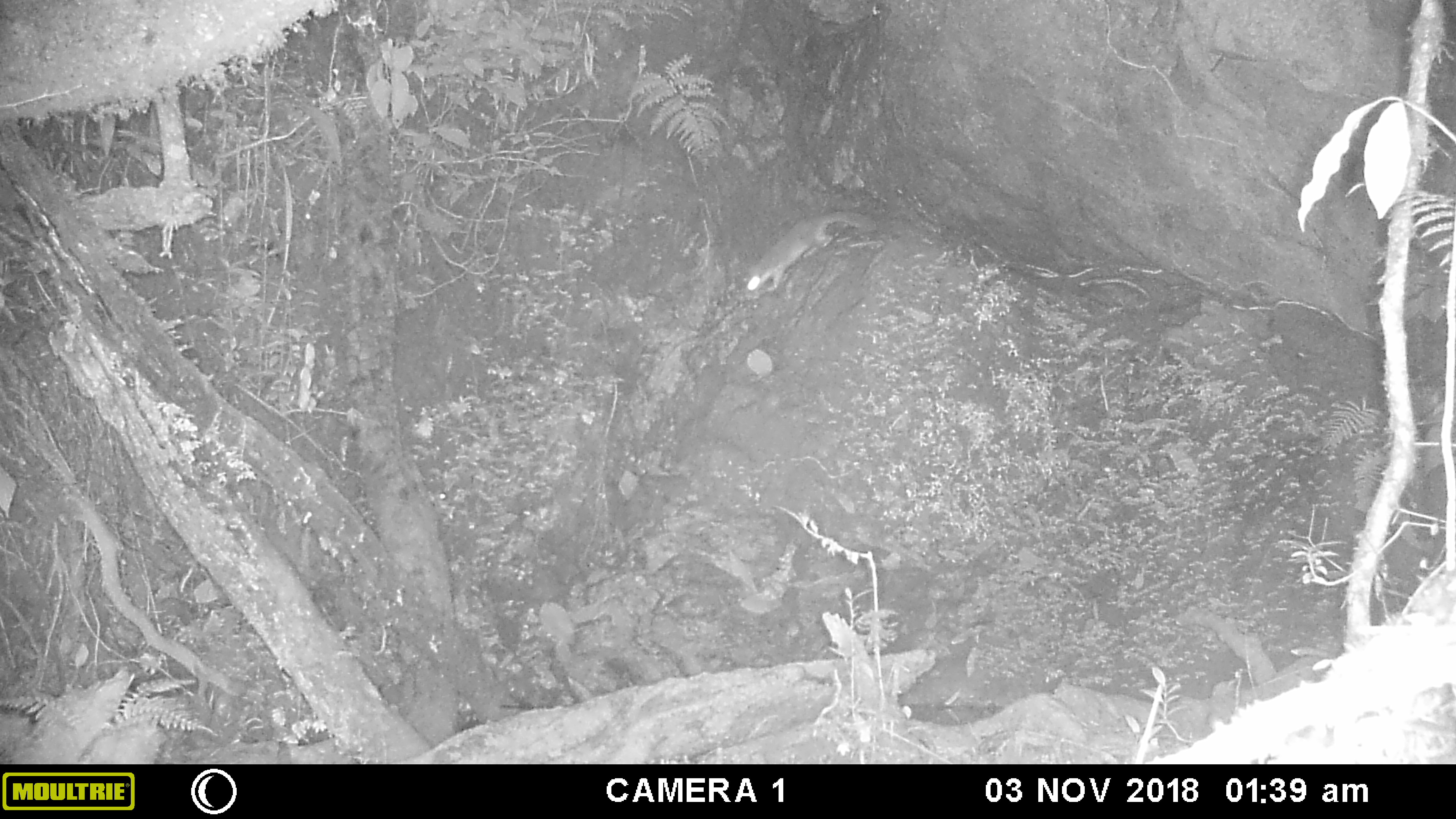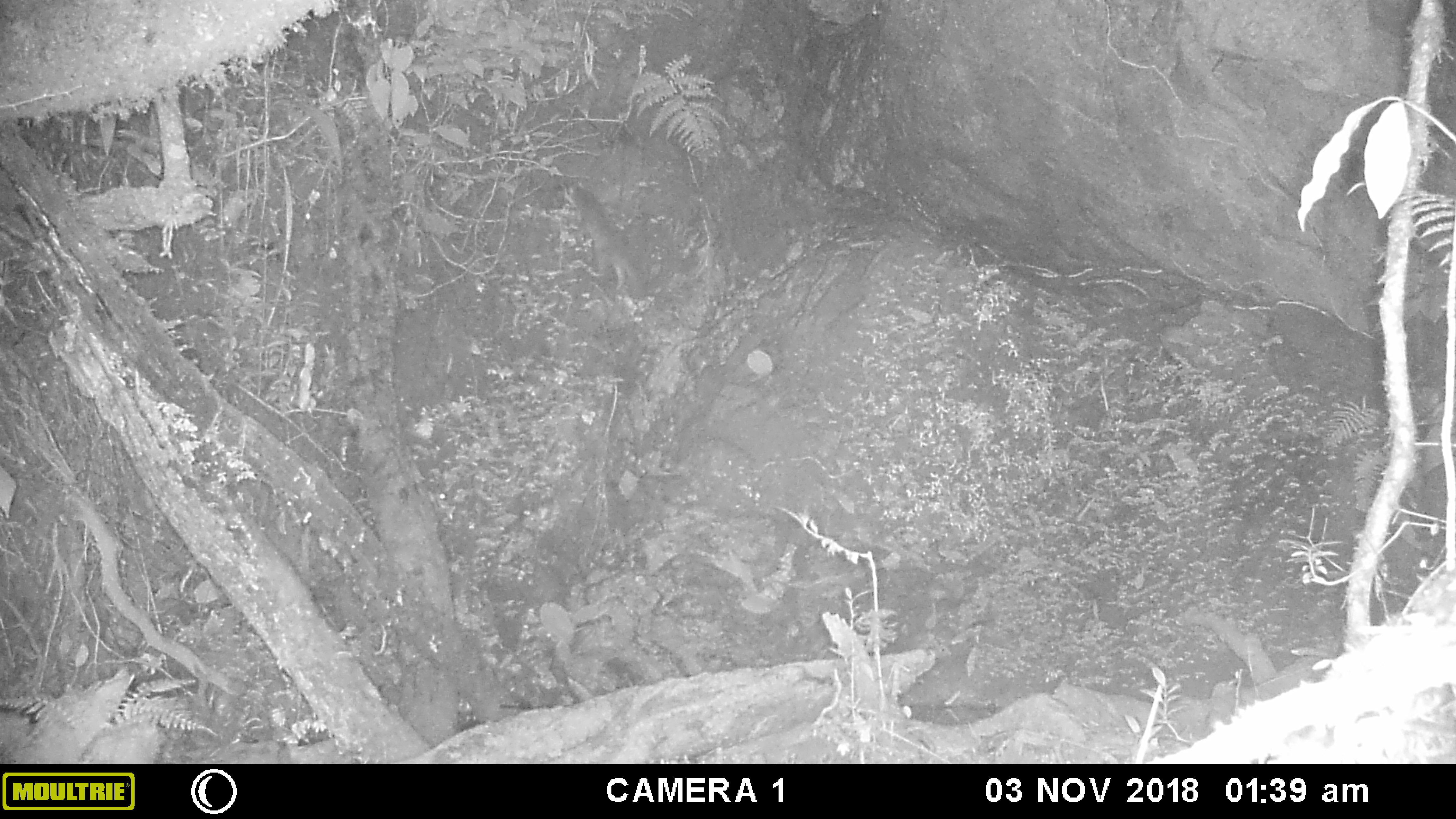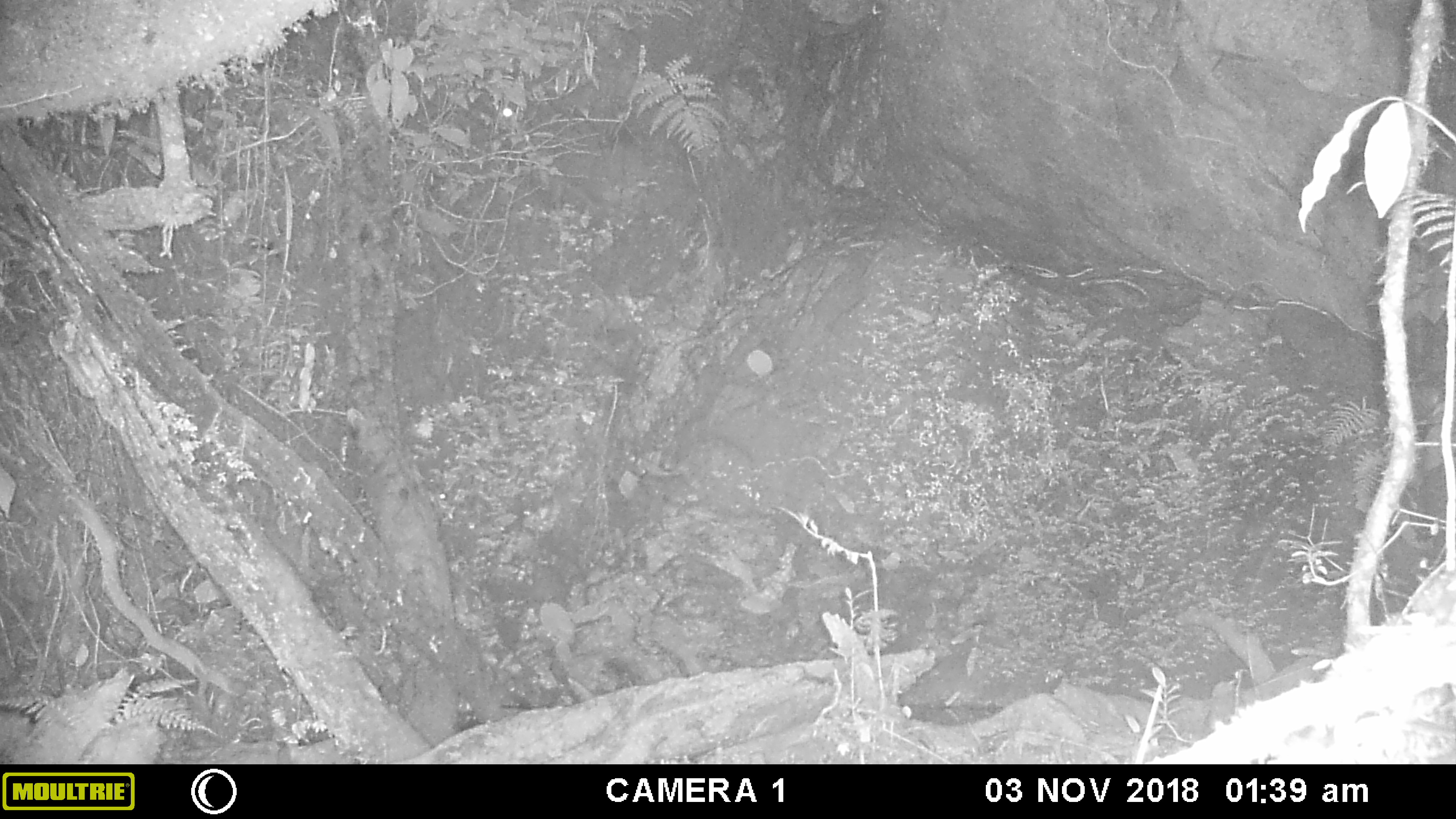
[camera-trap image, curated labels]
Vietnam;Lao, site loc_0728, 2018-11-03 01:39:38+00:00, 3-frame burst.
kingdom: Animalia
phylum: Chordata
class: Mammalia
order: Carnivora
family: Mustelidae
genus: Melogale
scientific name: Melogale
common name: ferret badger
Ferret badger (Melogale). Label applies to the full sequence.